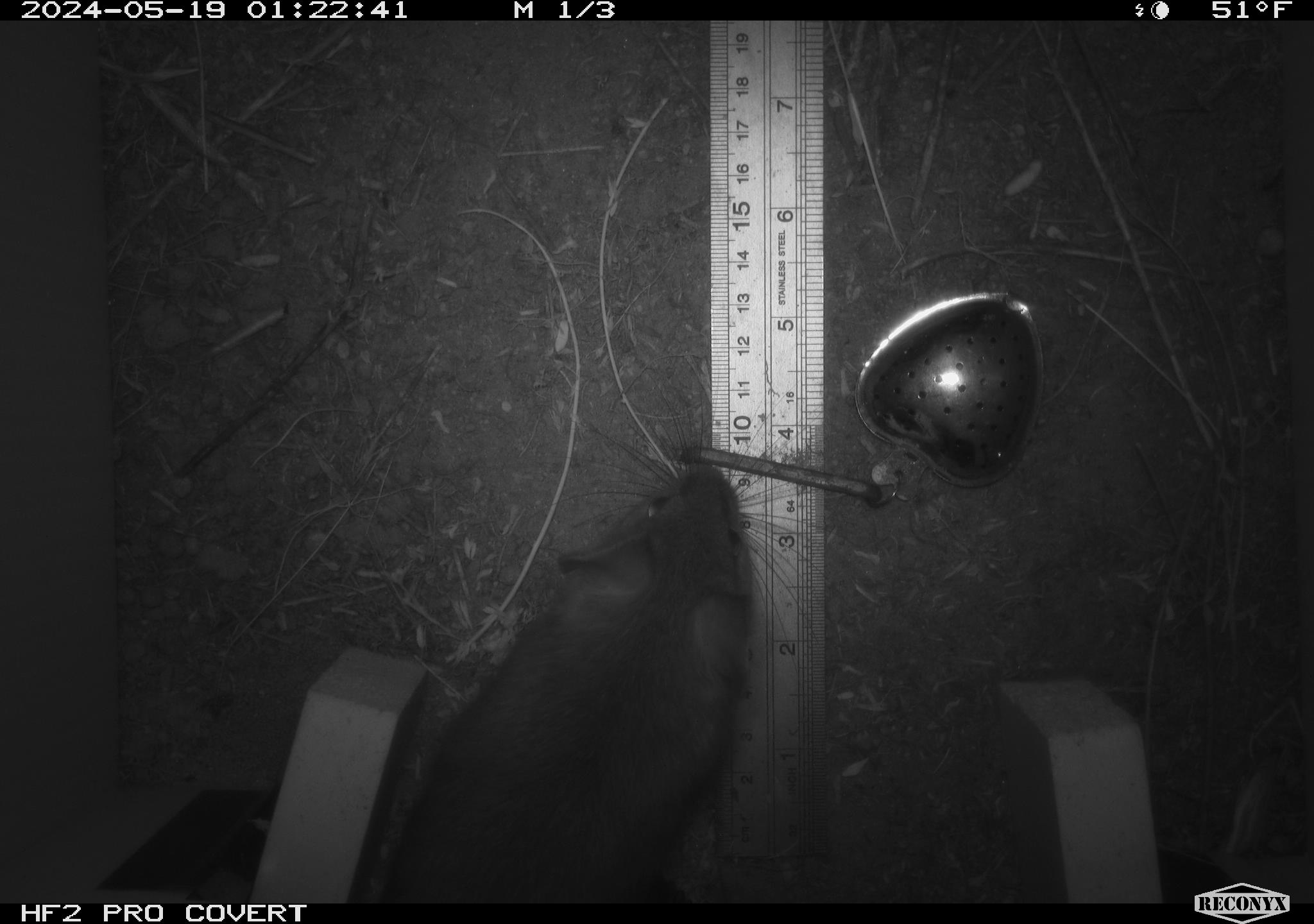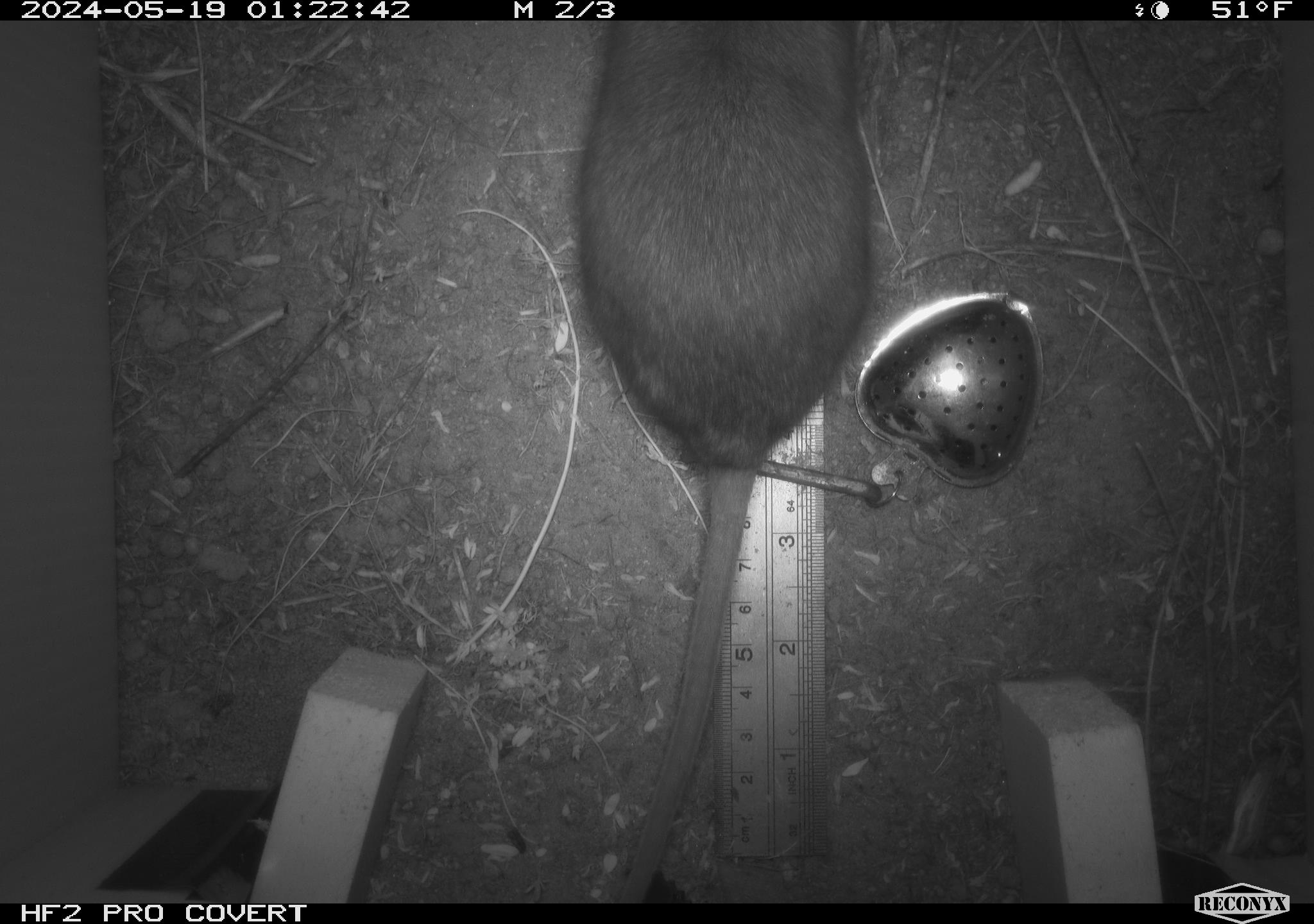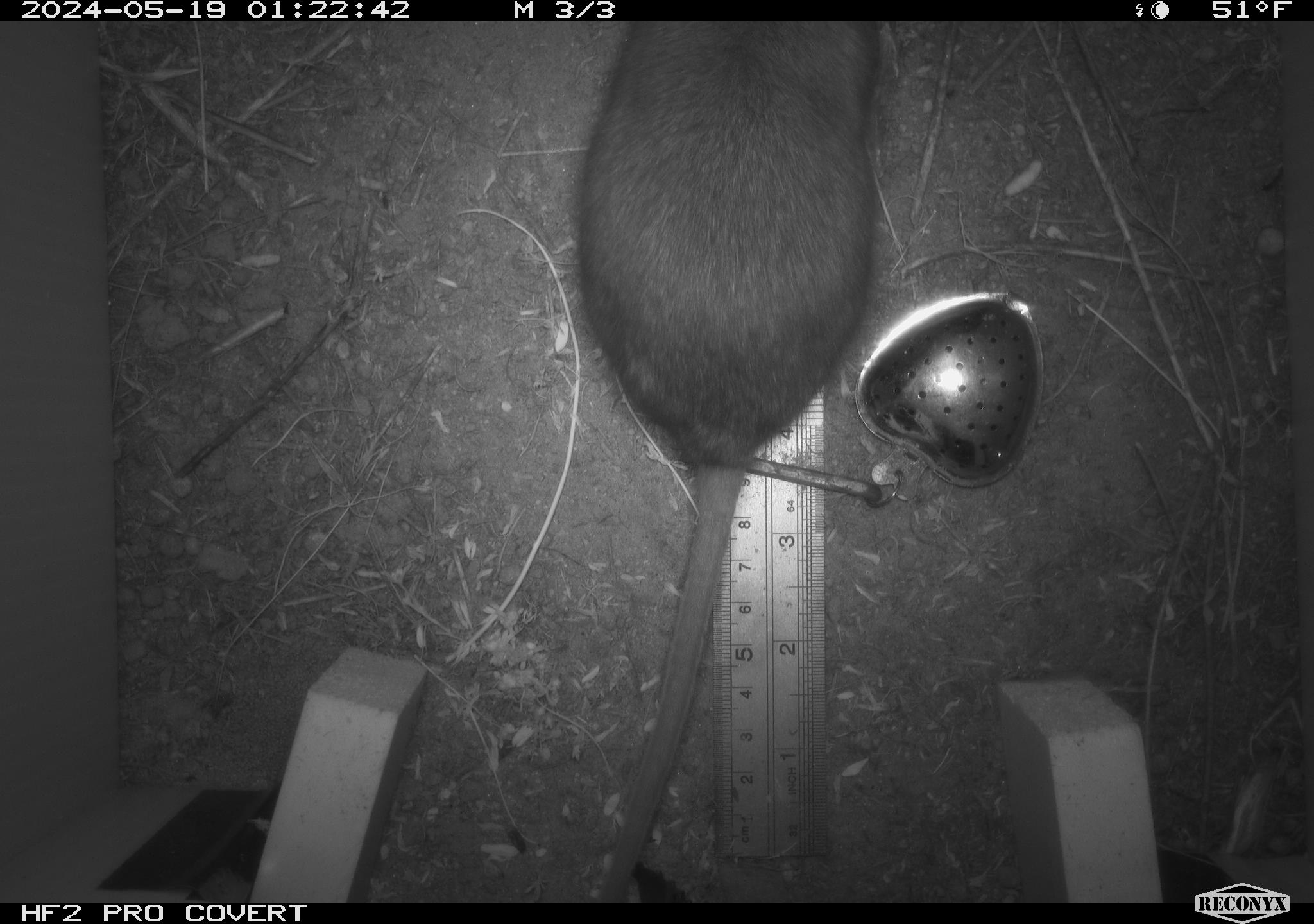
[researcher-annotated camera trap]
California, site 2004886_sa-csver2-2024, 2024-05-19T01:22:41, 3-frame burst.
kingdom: Animalia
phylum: Chordata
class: Mammalia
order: Rodentia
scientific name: Rodentia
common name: rodent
Rodent (Rodentia).